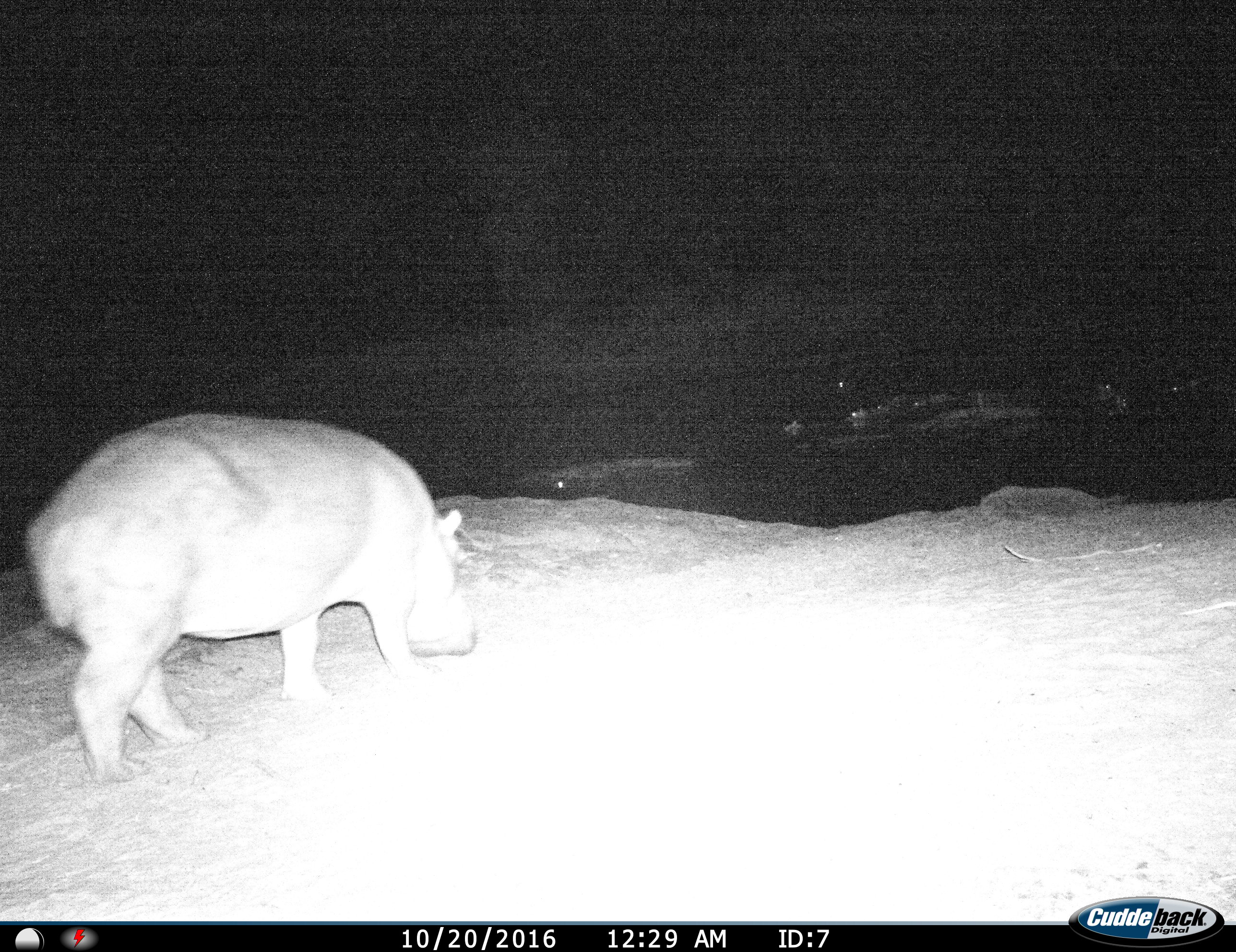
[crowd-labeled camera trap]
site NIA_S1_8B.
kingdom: Animalia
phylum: Chordata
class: Mammalia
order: Artiodactyla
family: Hippopotamidae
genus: Hippopotamus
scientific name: Hippopotamus amphibius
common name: hippopotamus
Hippopotamus (Hippopotamus amphibius), count 1. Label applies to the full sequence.